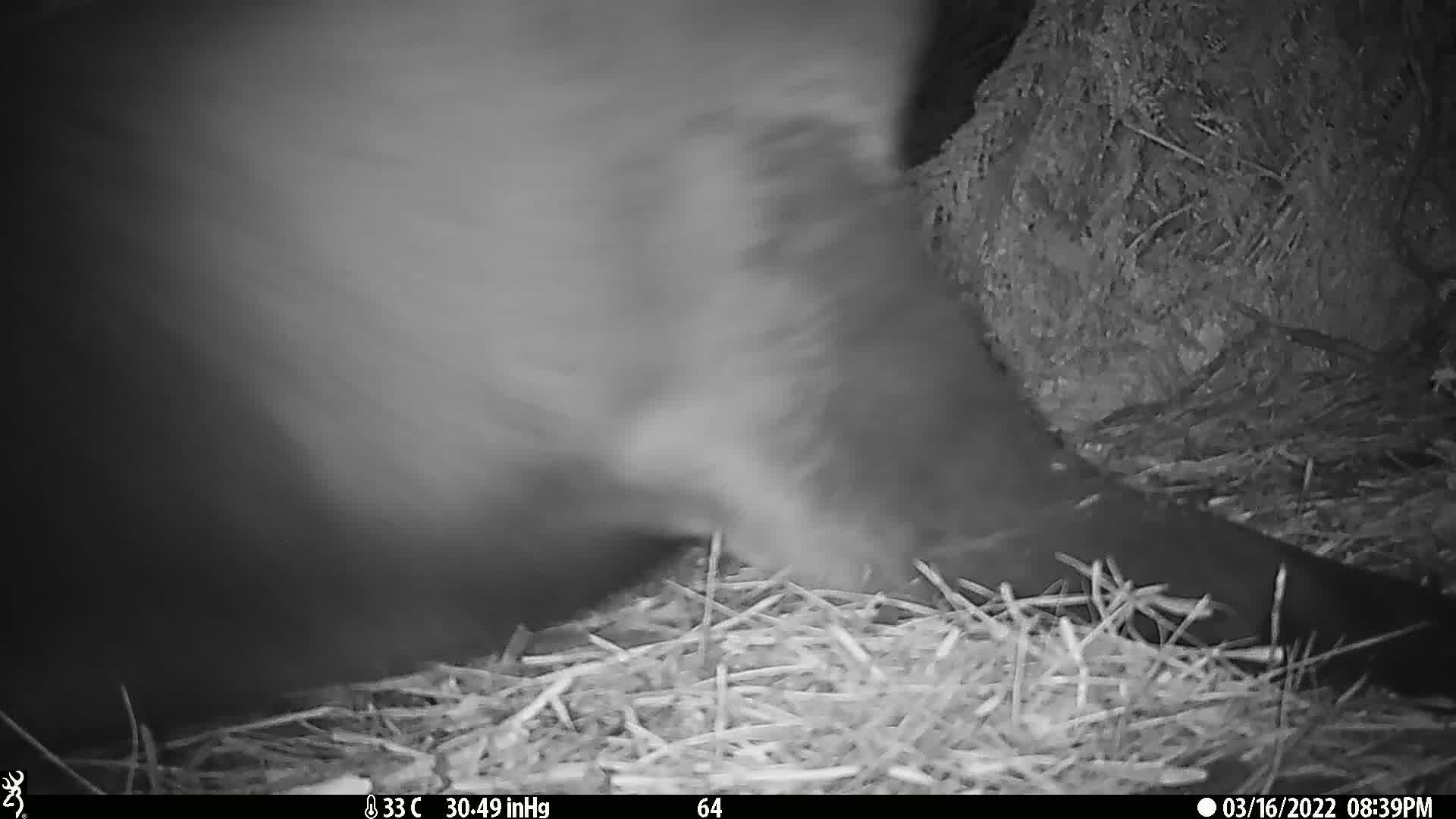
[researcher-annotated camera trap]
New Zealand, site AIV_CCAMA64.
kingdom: Animalia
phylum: Chordata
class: Mammalia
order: Carnivora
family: Otariidae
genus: Phocarctos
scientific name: Phocarctos hookeri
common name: new zealand sea lion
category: sealion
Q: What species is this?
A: Sealion (new zealand sea lion) (Phocarctos hookeri).